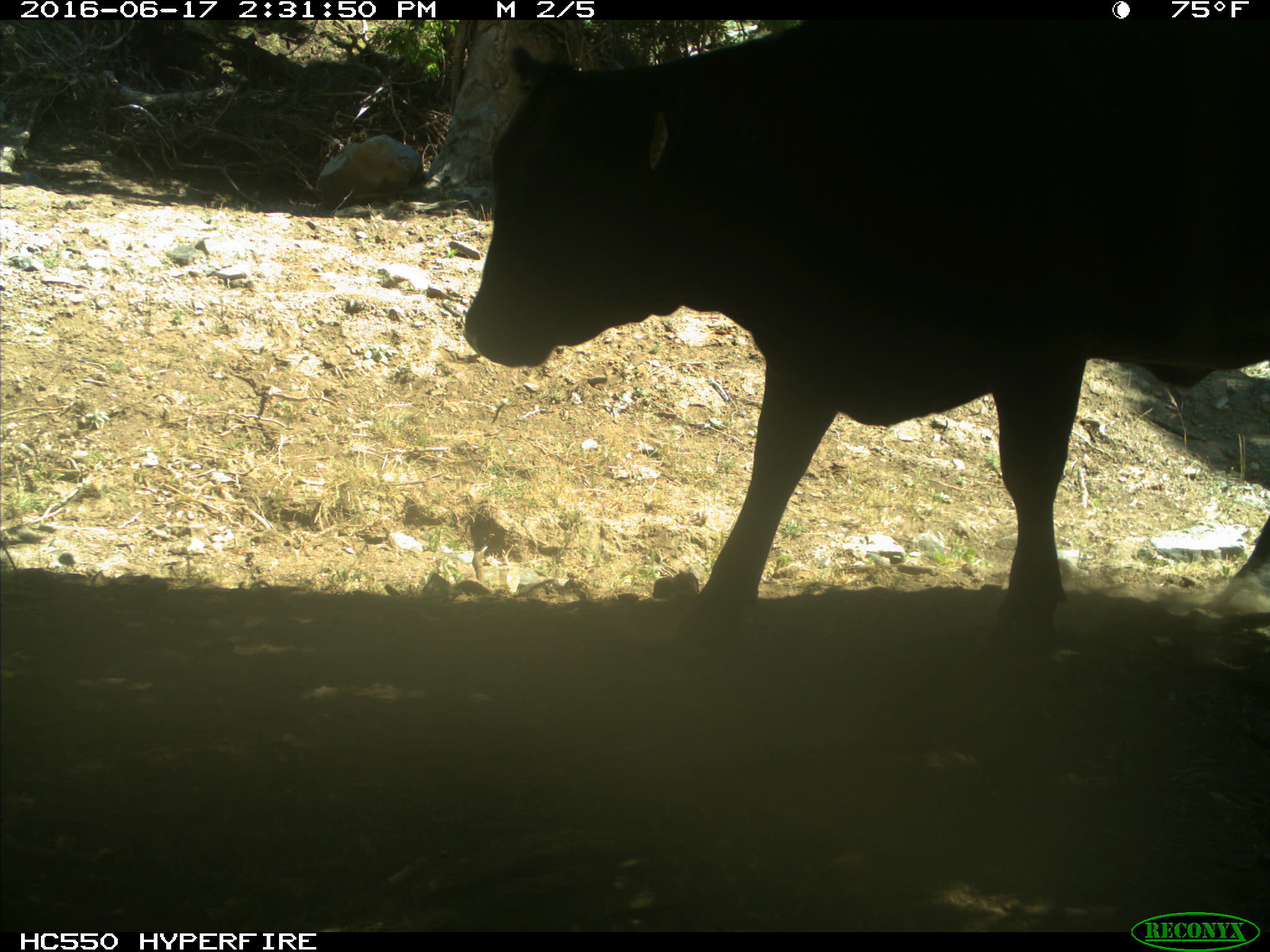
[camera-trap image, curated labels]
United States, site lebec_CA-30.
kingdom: Animalia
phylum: Chordata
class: Mammalia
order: Artiodactyla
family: Bovidae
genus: Bos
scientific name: Bos taurus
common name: domestic cow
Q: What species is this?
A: Bos taurus (domestic cow).